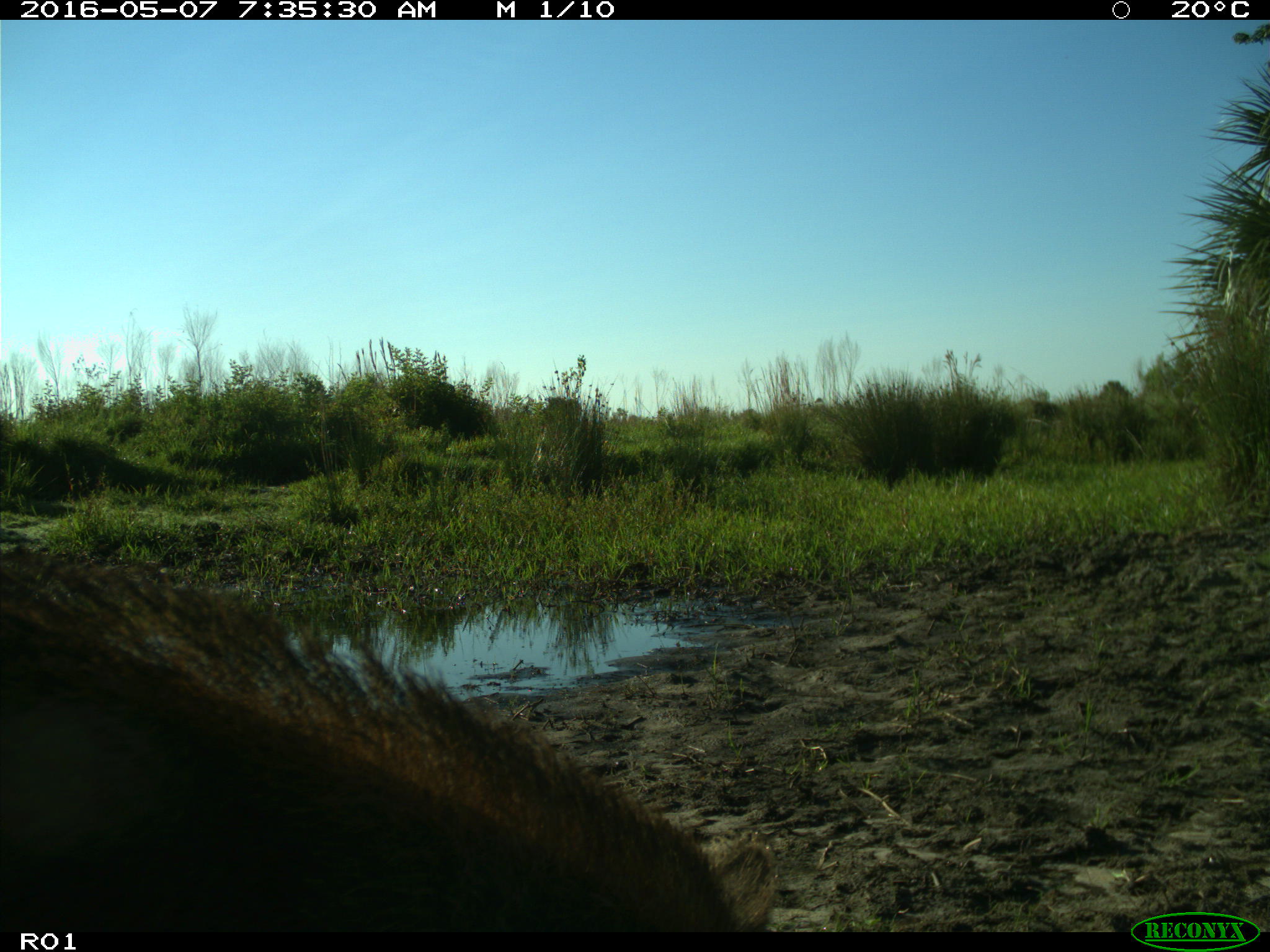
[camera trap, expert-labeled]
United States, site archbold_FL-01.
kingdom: Animalia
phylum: Chordata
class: Mammalia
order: Artiodactyla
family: Suidae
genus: Sus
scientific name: Sus scrofa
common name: wild boar